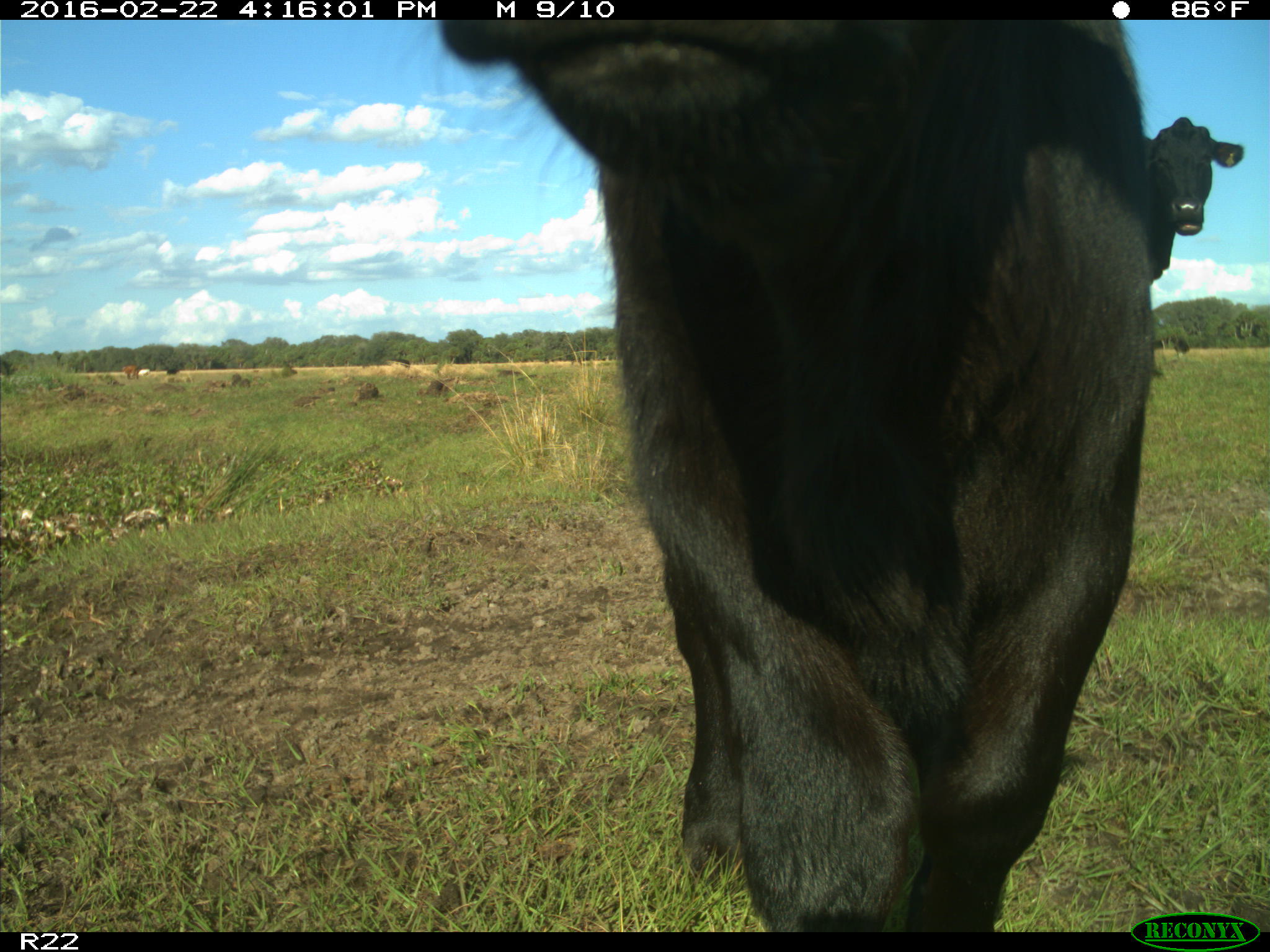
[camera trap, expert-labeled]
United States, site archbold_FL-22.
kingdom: Animalia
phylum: Chordata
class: Mammalia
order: Artiodactyla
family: Bovidae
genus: Bos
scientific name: Bos taurus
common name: domestic cow